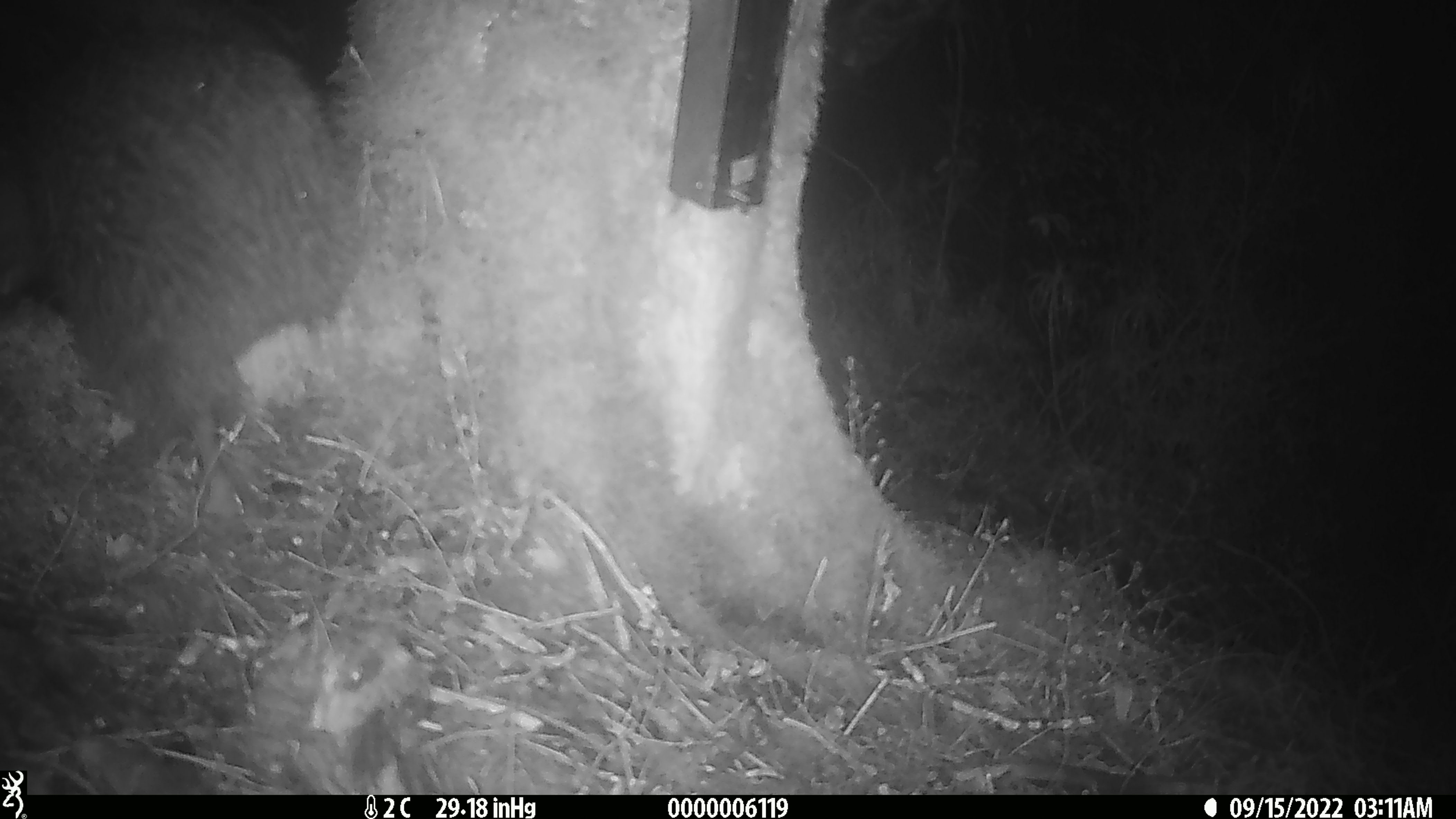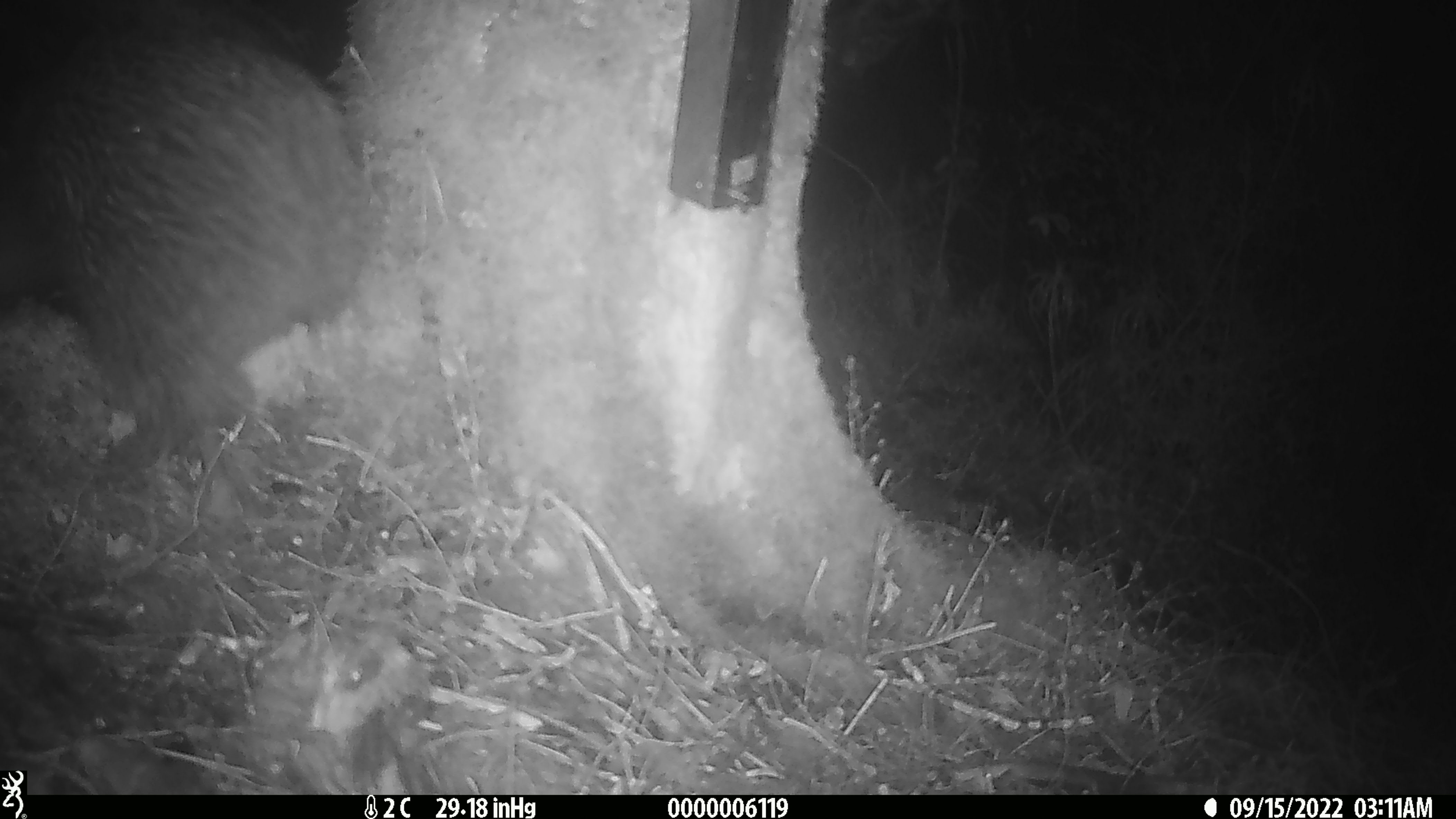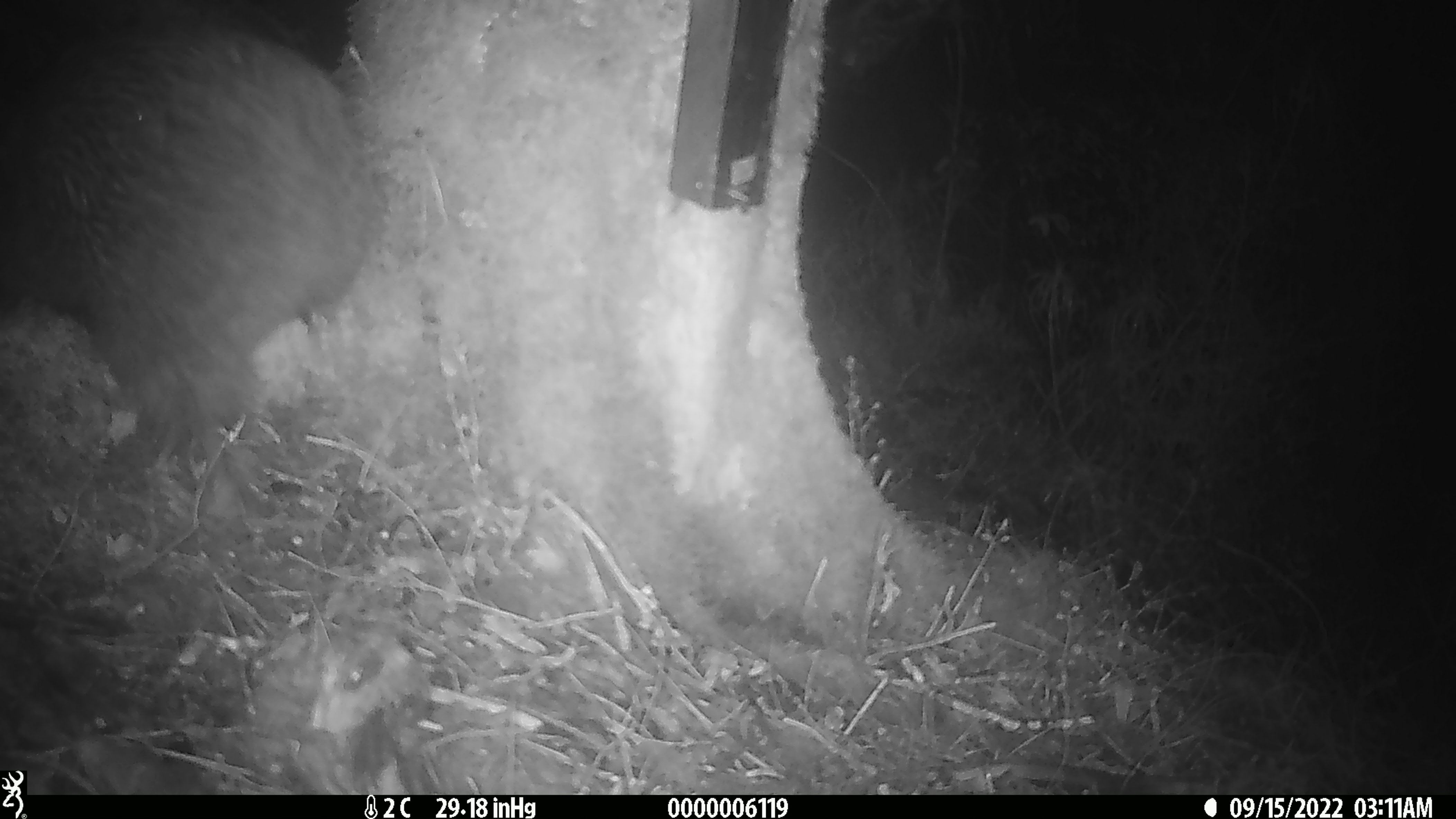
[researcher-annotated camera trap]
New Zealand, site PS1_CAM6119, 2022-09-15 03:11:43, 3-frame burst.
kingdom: Animalia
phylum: Chordata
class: Aves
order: Apterygiformes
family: Apterygidae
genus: Apteryx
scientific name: Apteryx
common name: kiwi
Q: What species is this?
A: Kiwi (Apteryx).